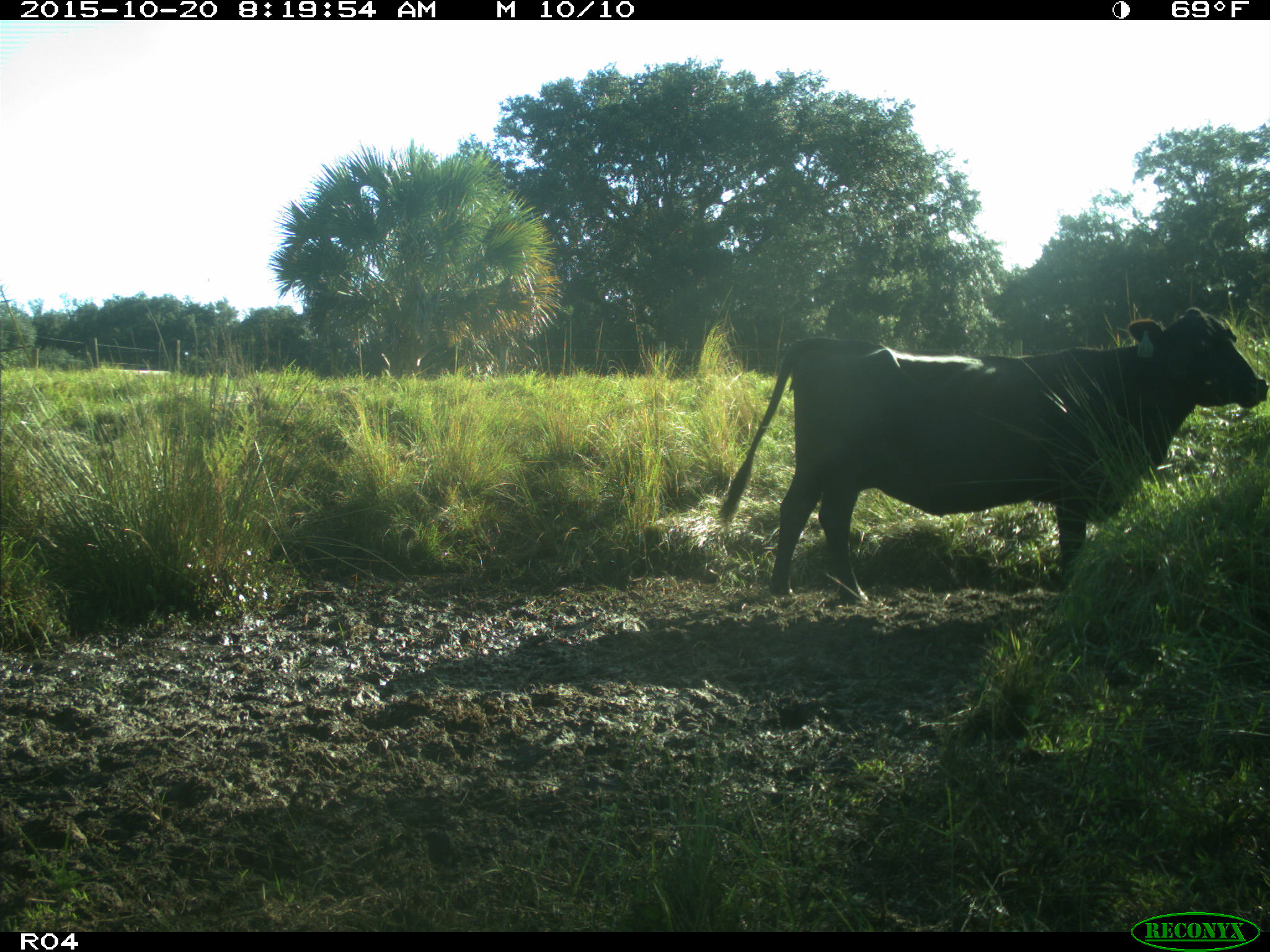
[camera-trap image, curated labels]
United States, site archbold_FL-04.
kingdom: Animalia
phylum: Chordata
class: Mammalia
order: Artiodactyla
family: Bovidae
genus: Bos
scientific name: Bos taurus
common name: domestic cow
Bos taurus (domestic cow).